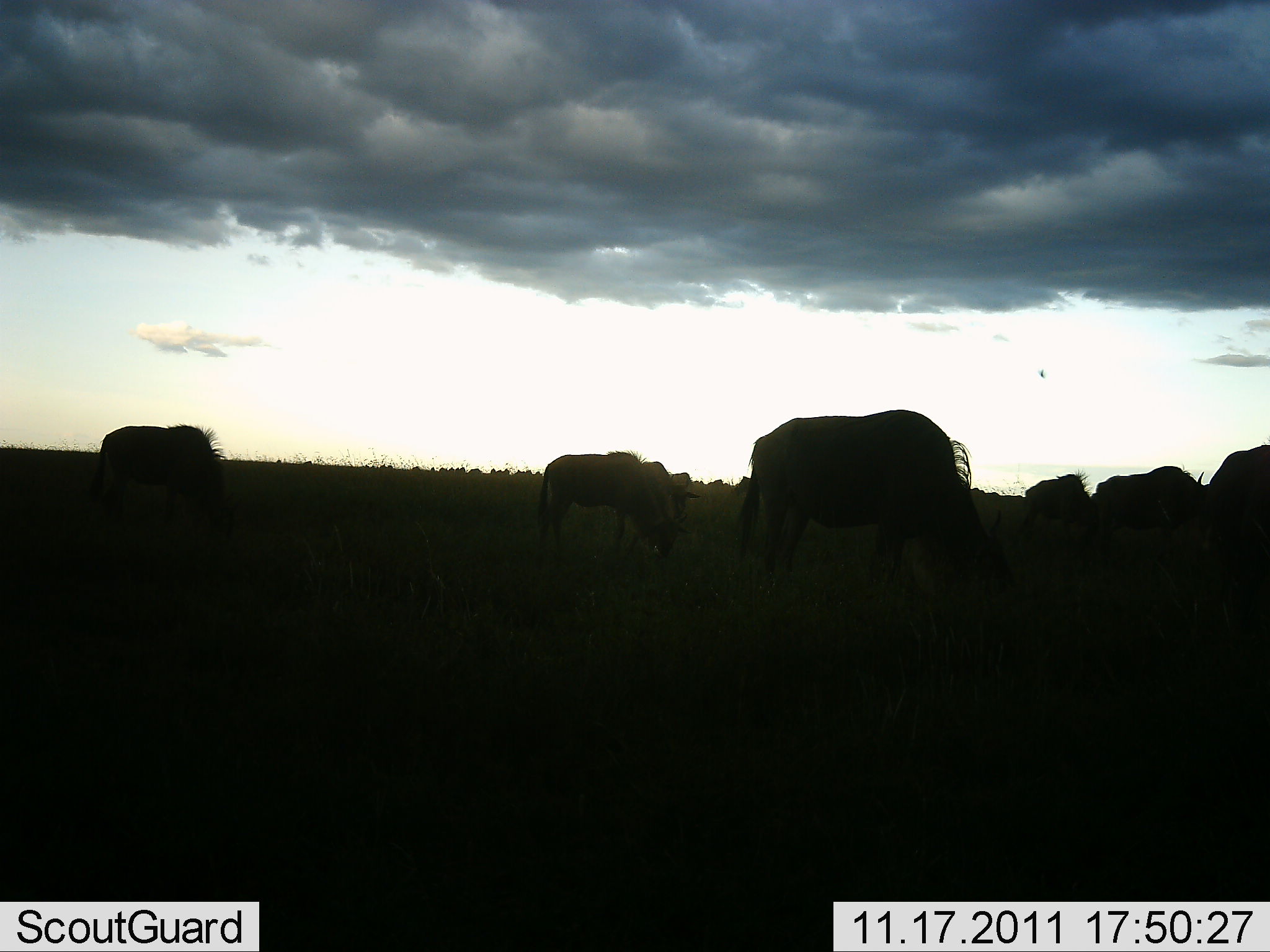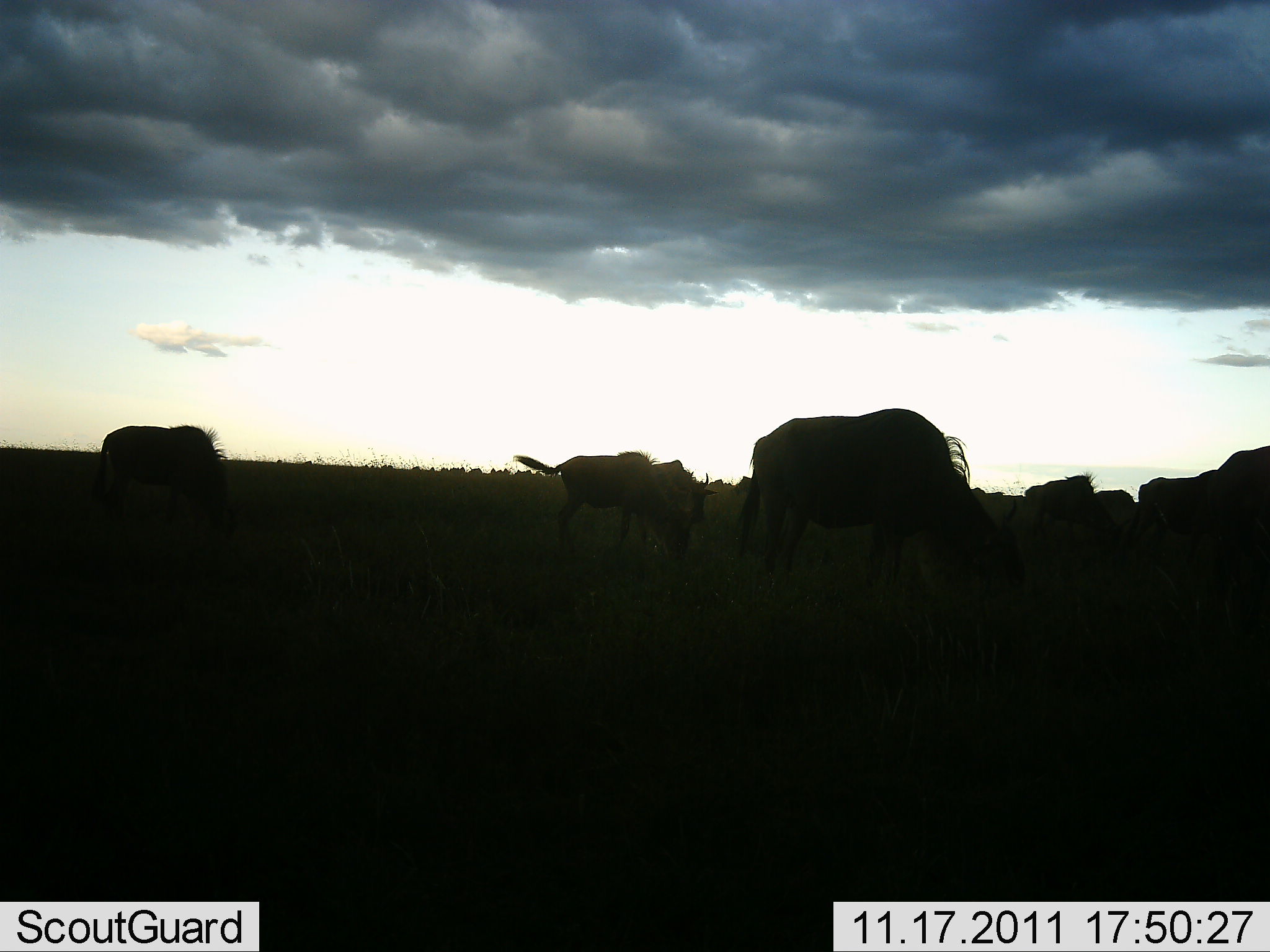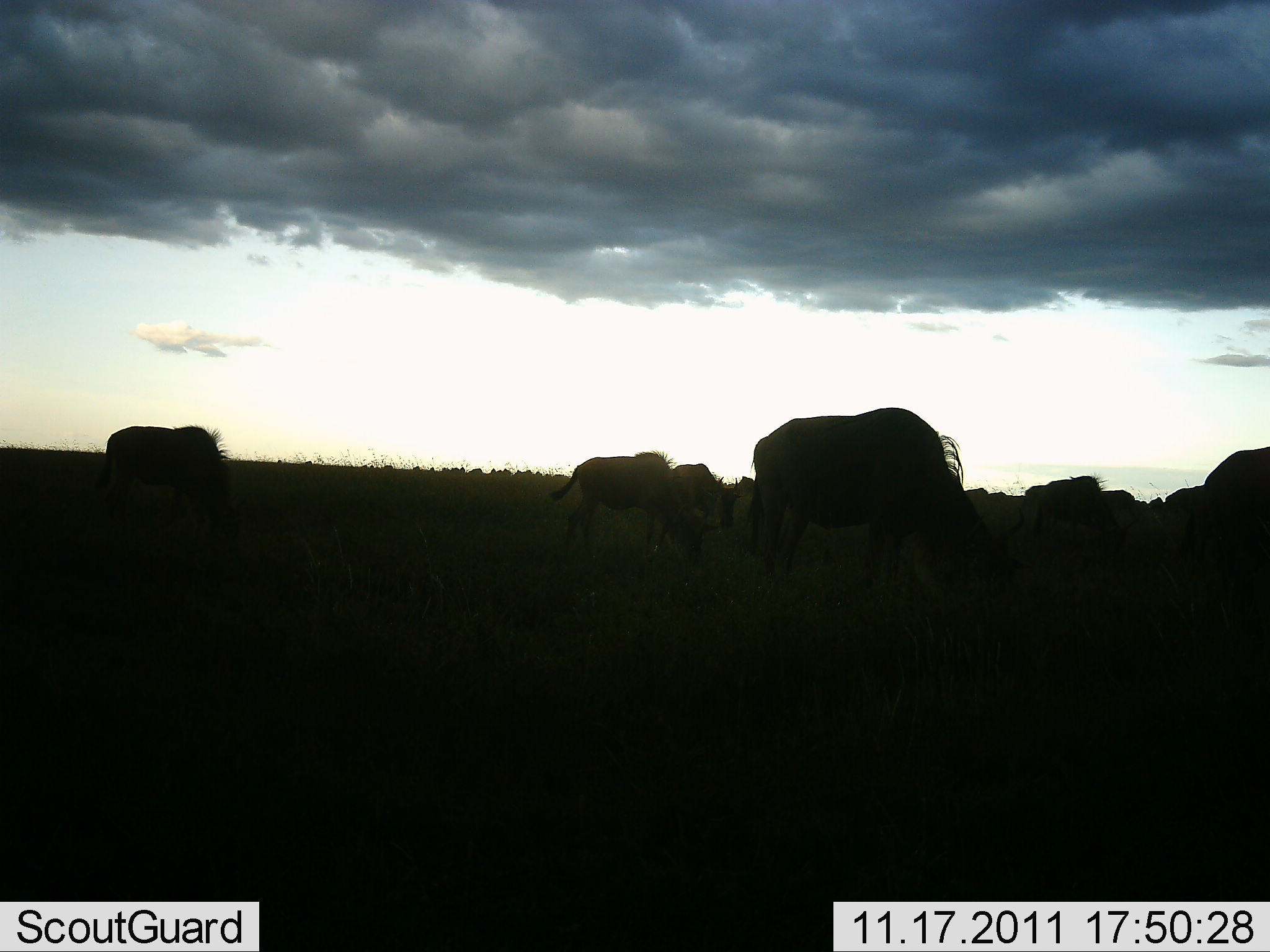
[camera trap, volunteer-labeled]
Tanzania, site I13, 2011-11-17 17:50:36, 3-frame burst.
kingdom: Animalia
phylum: Chordata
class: Mammalia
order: Artiodactyla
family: Bovidae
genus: Connochaetes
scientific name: Connochaetes taurinus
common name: blue wildebeest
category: wildebeest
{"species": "wildebeest (blue wildebeest) (Connochaetes taurinus)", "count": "7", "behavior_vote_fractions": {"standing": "43%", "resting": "0%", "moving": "7%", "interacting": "0%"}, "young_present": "0%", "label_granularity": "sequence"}